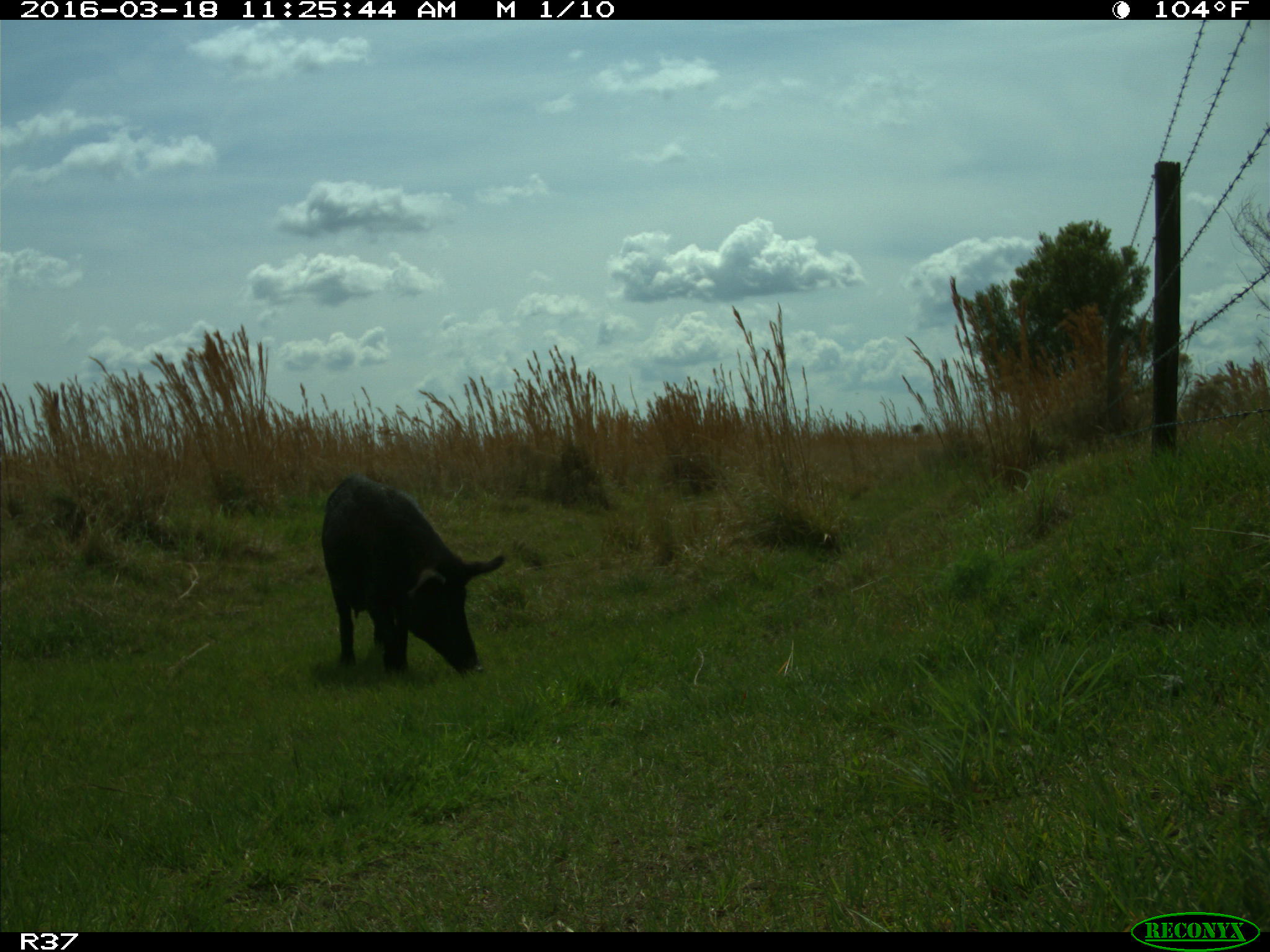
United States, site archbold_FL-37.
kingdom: Animalia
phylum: Chordata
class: Mammalia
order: Artiodactyla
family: Suidae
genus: Sus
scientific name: Sus scrofa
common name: wild boar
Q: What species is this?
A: Sus scrofa (wild boar).